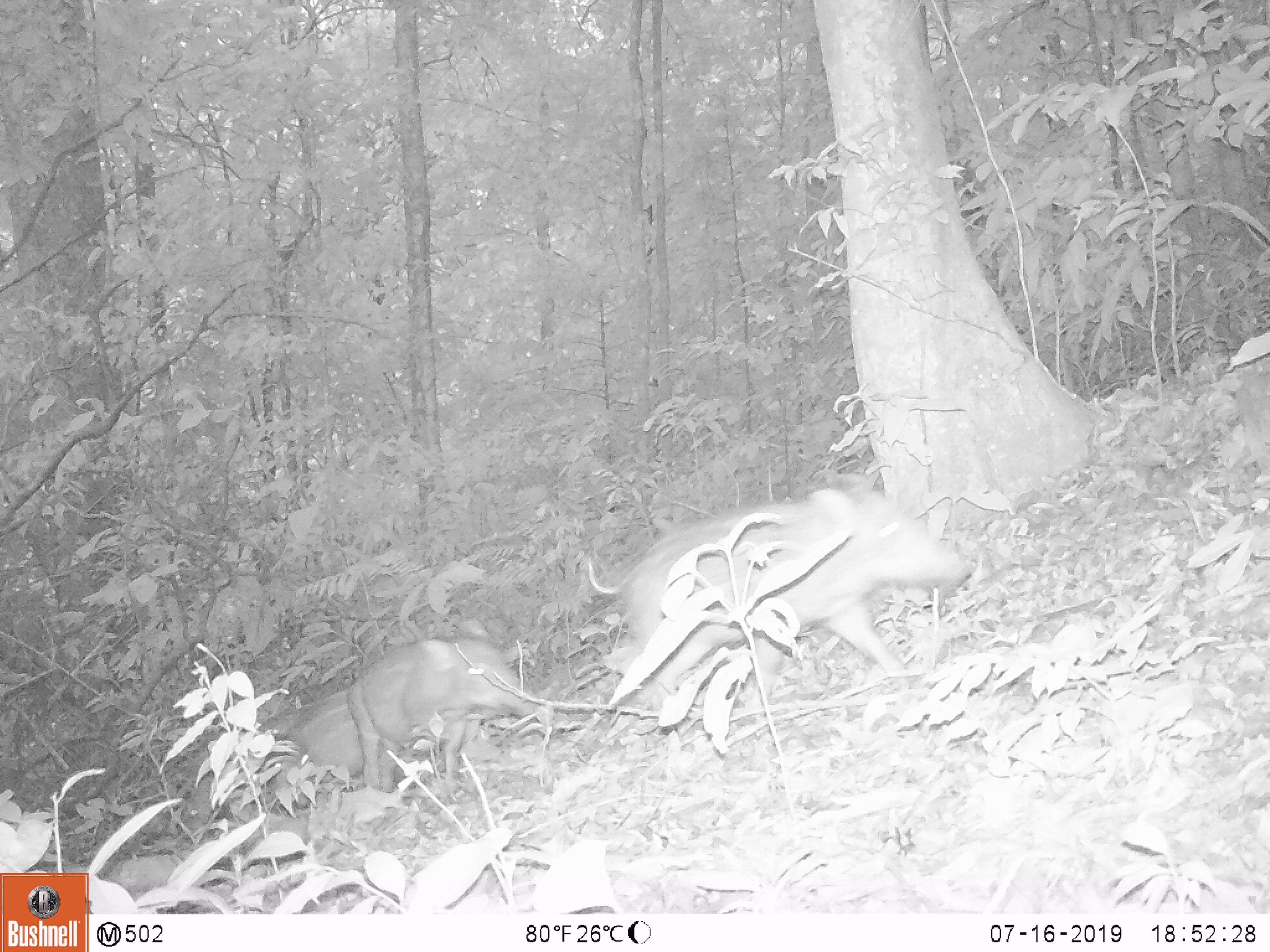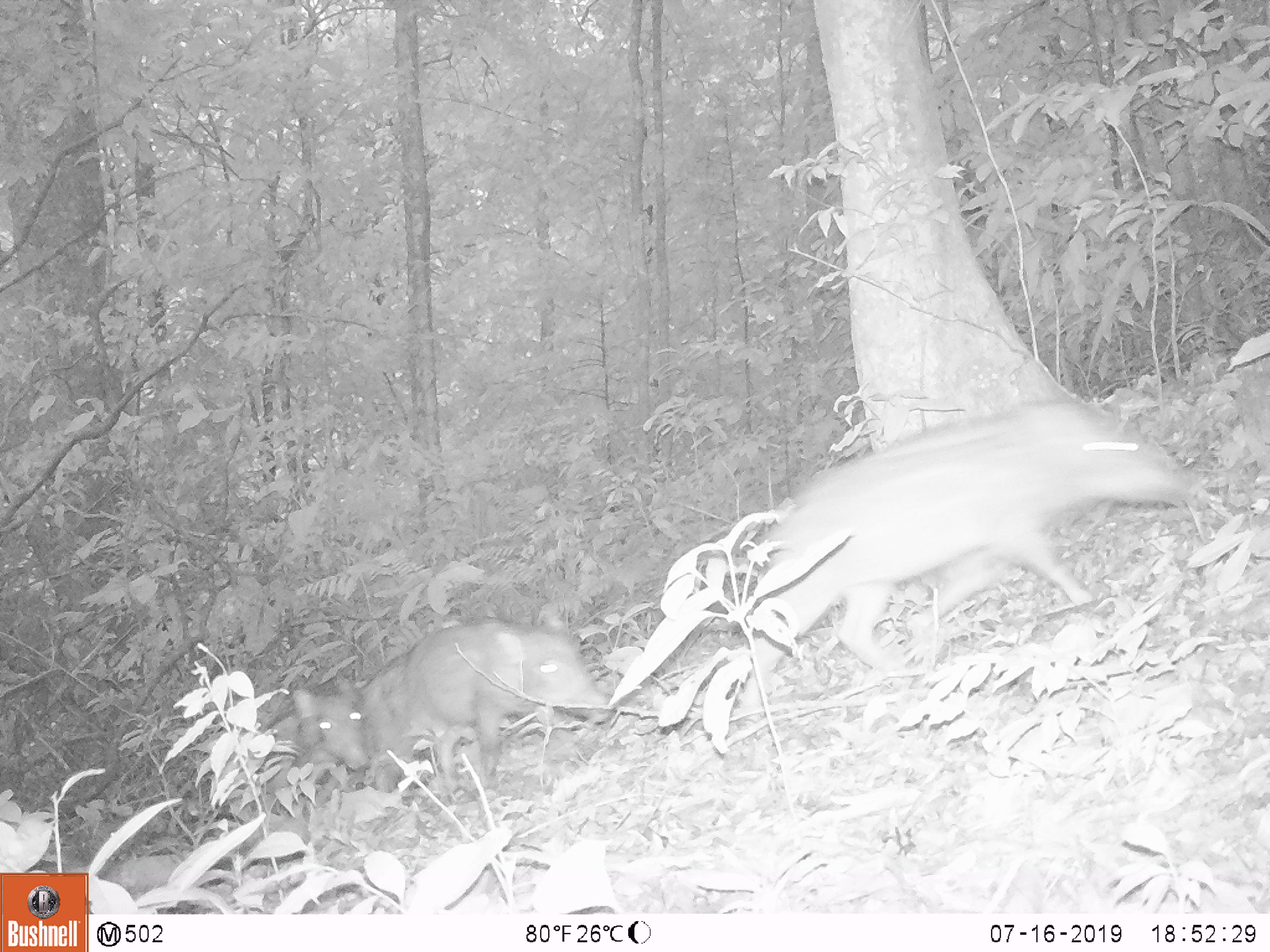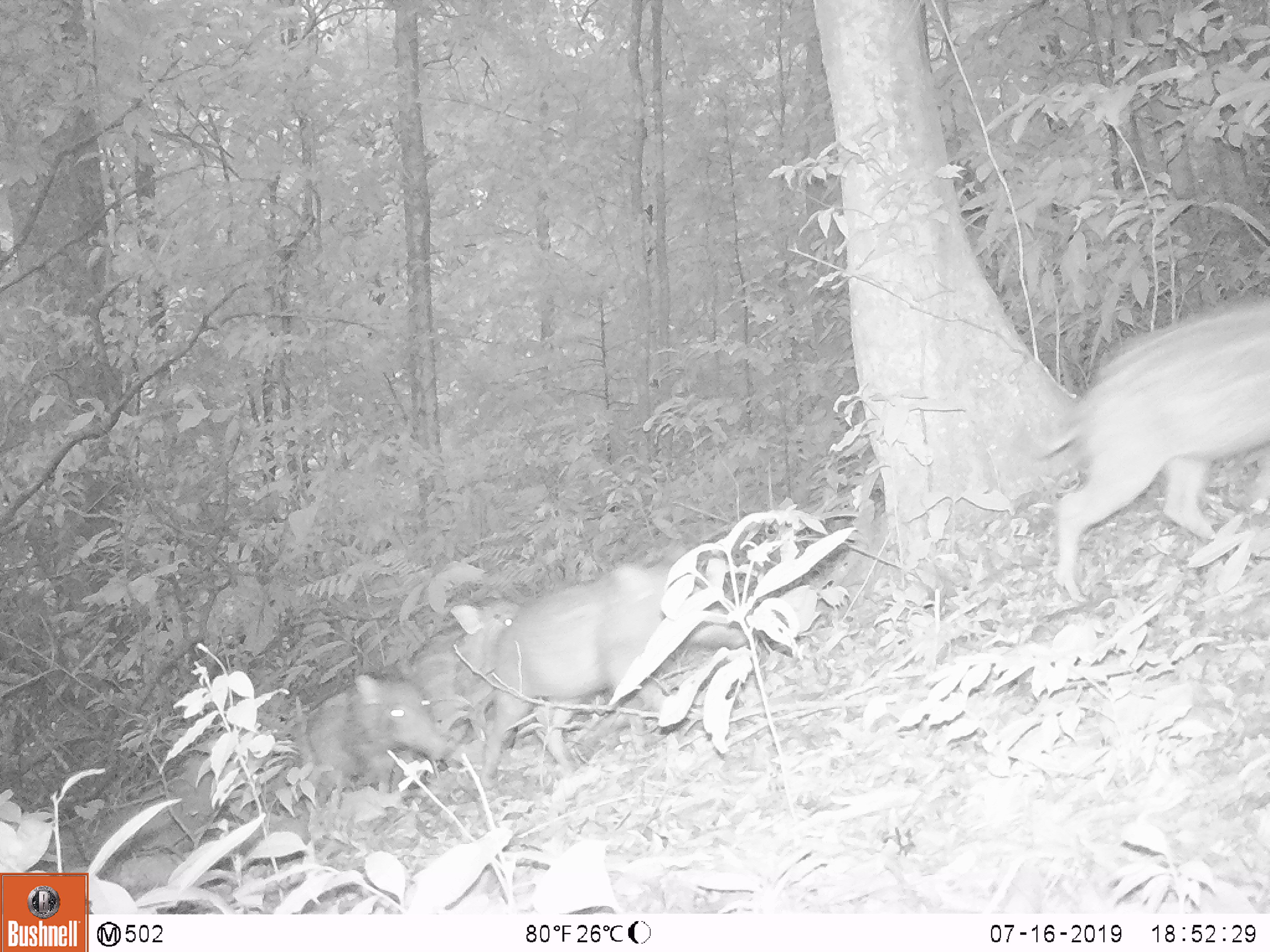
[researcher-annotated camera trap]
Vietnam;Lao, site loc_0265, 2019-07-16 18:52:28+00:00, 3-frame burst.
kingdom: Animalia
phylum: Chordata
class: Mammalia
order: Artiodactyla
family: Suidae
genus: Sus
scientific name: Sus scrofa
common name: eurasian wild pig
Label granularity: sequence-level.